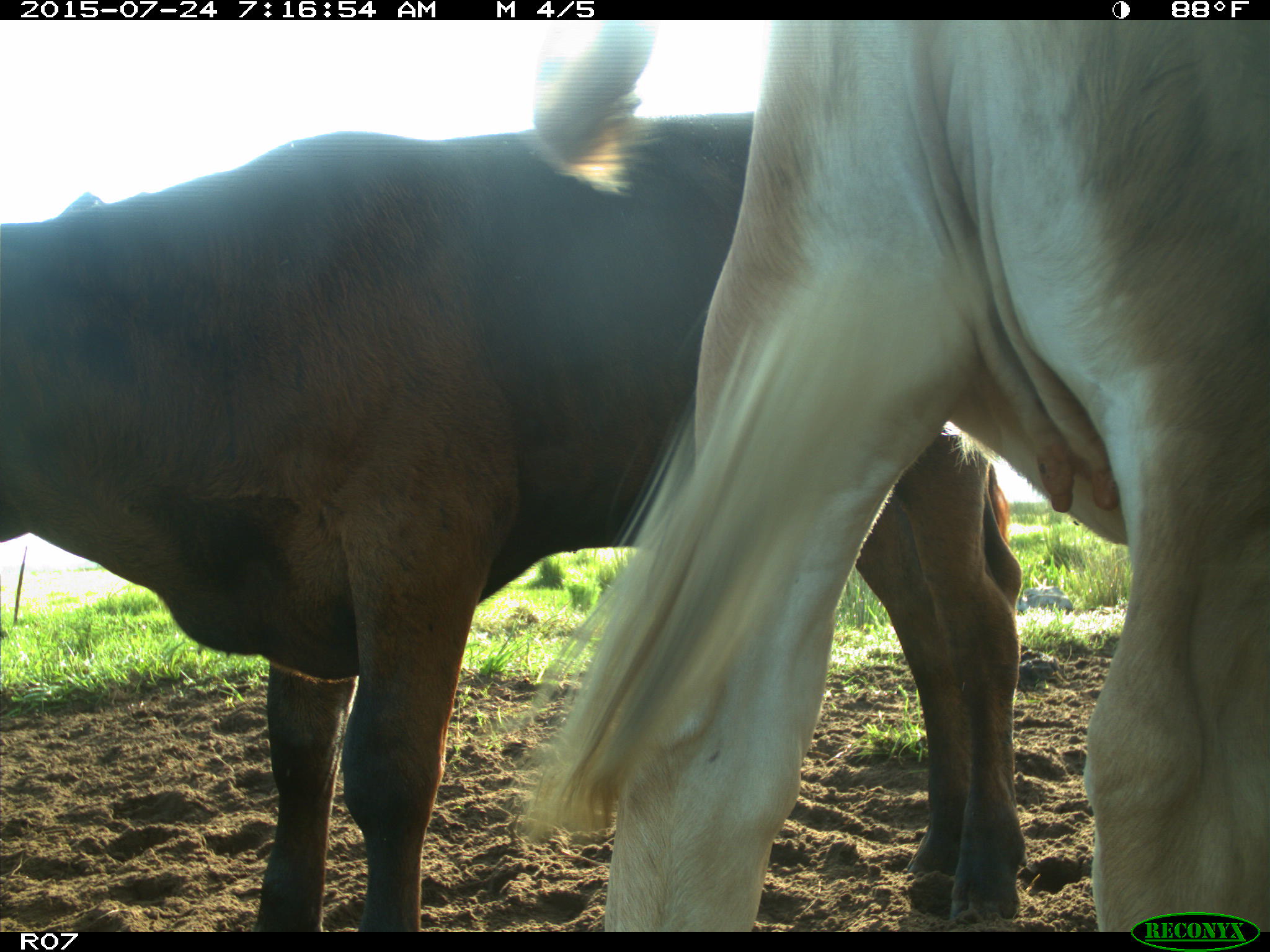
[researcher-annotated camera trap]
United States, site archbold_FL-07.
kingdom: Animalia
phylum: Chordata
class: Mammalia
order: Artiodactyla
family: Bovidae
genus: Bos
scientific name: Bos taurus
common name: domestic cow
Bos taurus (domestic cow).